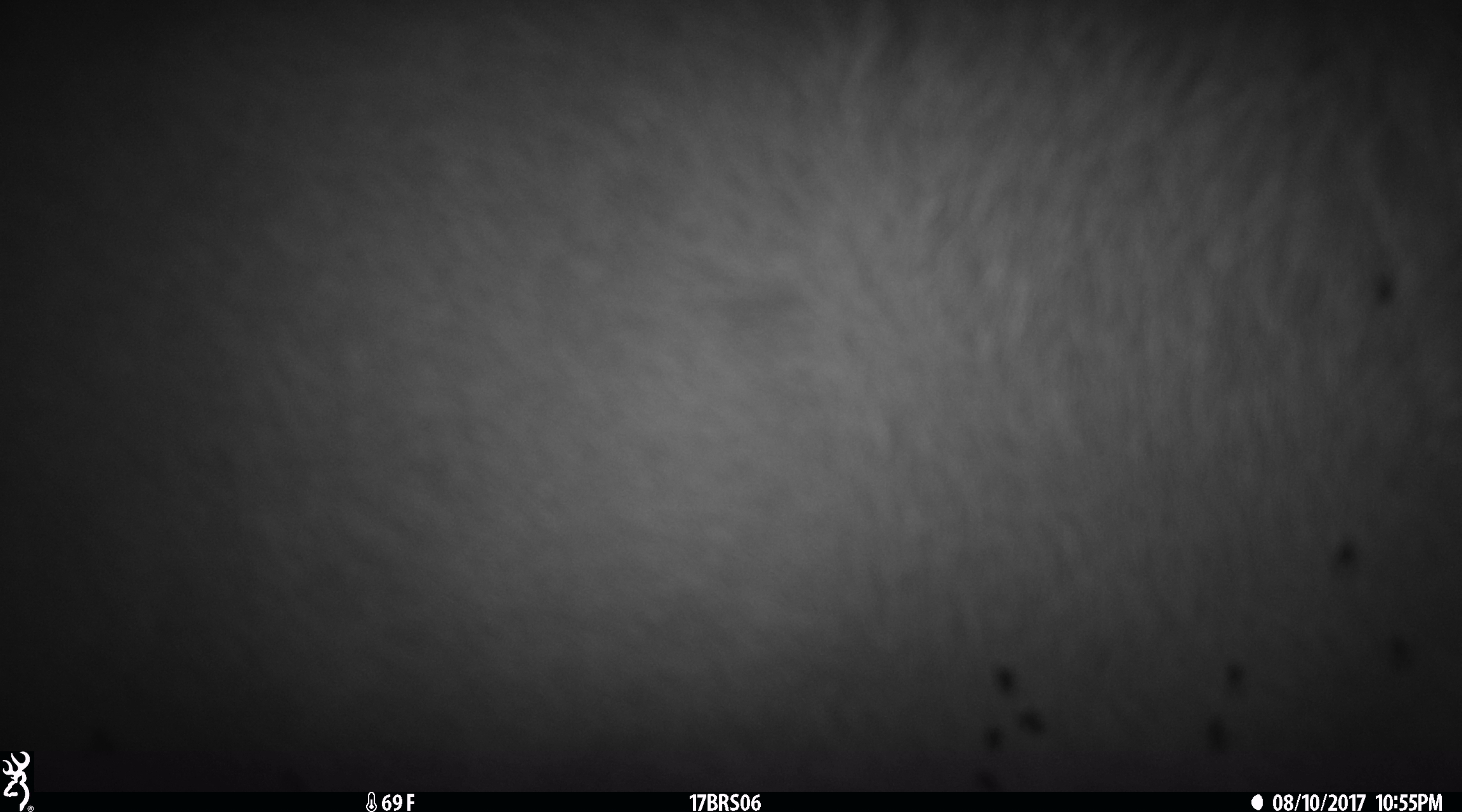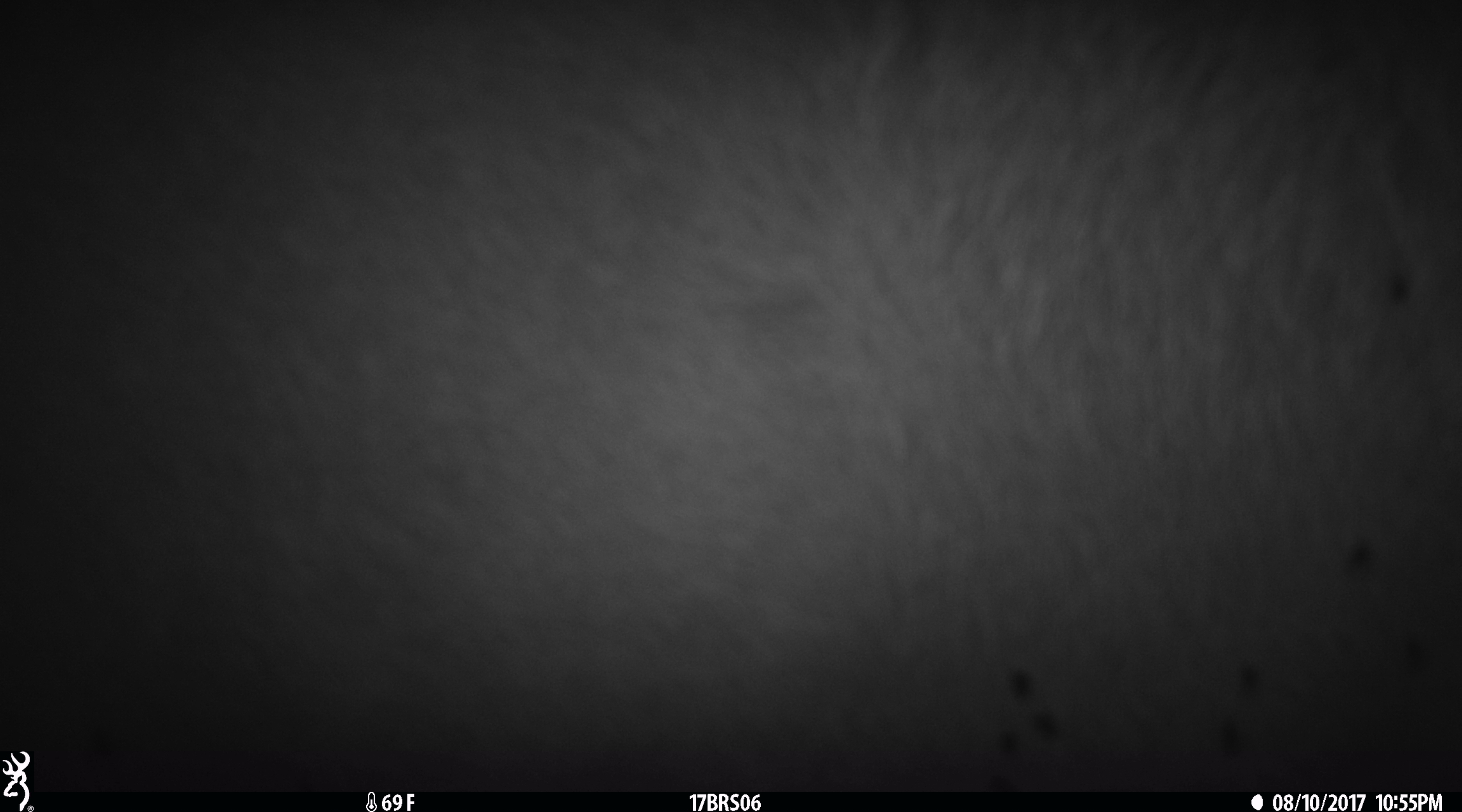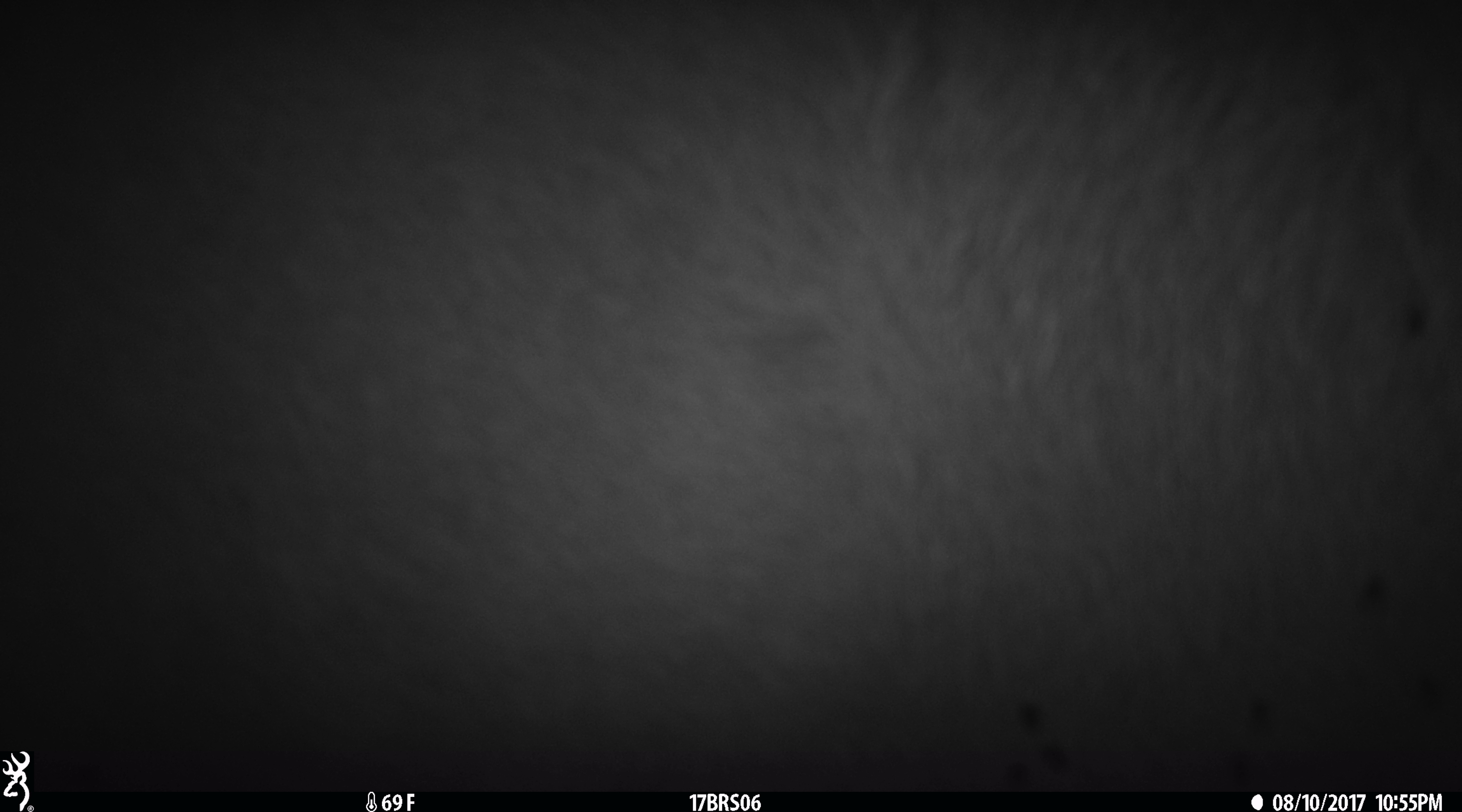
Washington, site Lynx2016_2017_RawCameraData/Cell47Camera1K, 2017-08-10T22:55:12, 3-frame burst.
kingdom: Animalia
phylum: Chordata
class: Mammalia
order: Artiodactyla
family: Bovidae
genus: Bos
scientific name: Bos taurus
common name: domestic cattle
Domestic cattle (Bos taurus). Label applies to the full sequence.